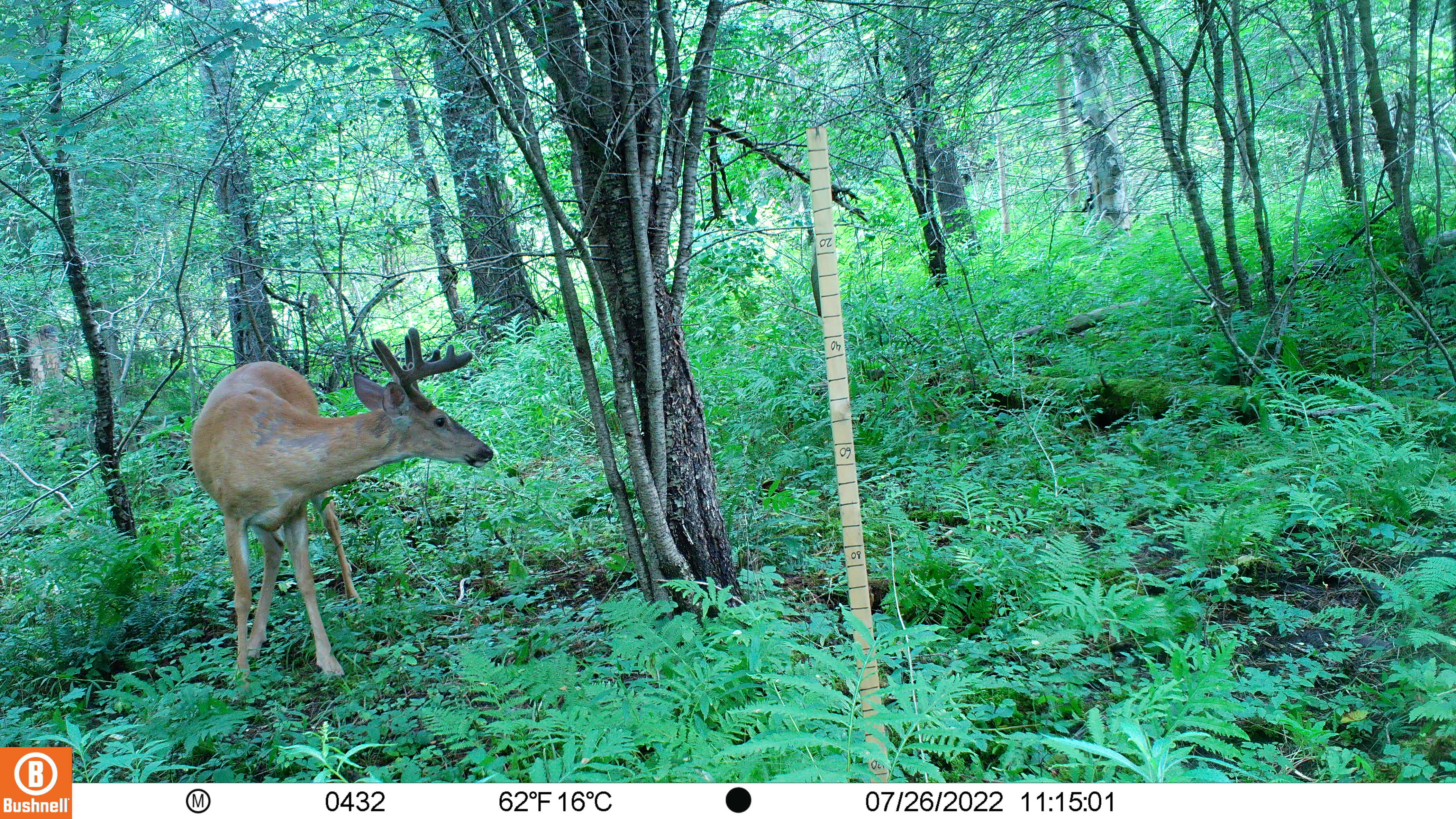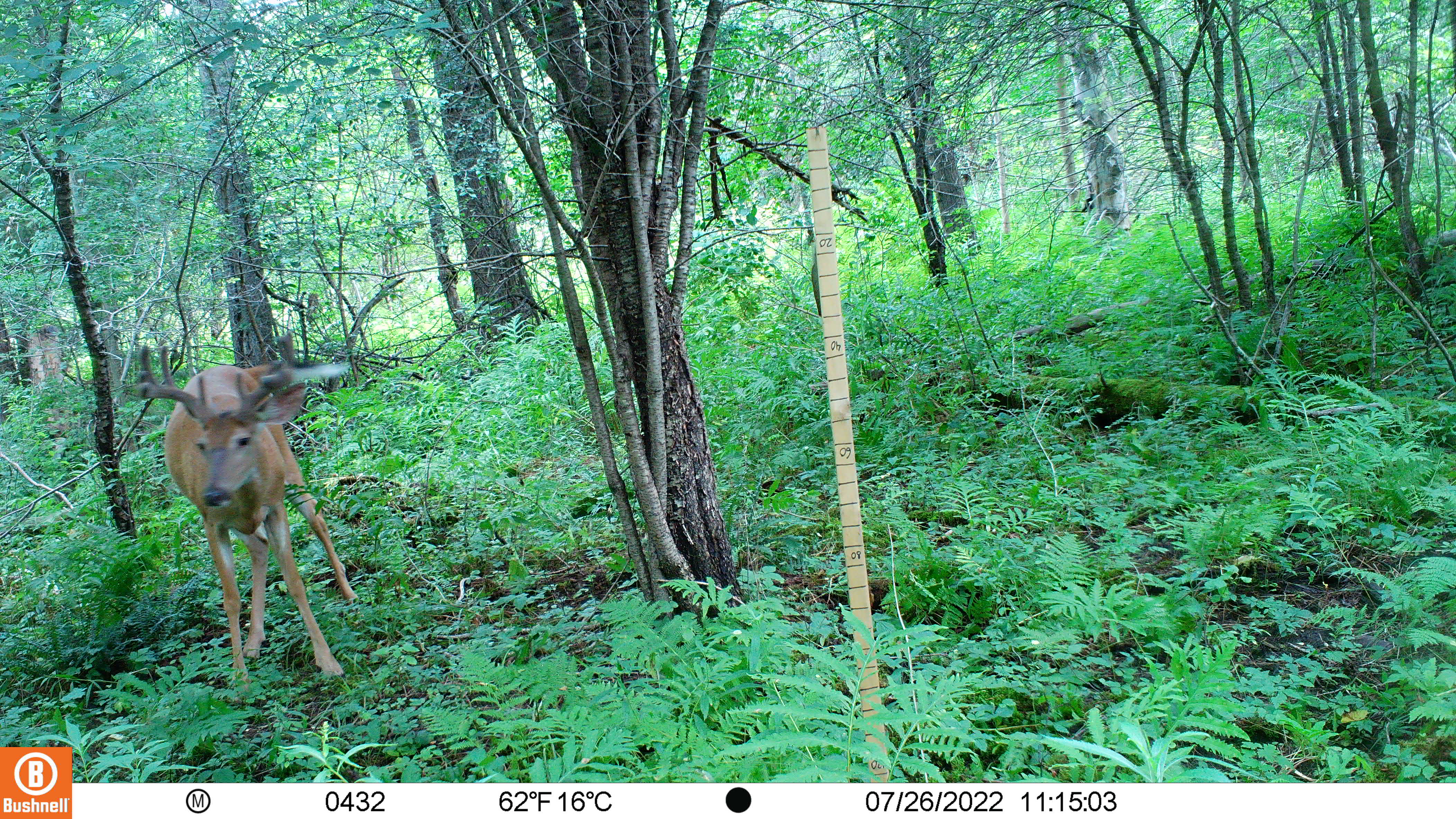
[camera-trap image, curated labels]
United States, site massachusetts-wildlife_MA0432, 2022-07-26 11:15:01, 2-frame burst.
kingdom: Animalia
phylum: Chordata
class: Mammalia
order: Artiodactyla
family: Cervidae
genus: Odocoileus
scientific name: Odocoileus virginianus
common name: white-tailed deer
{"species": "white-tailed deer (Odocoileus virginianus)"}